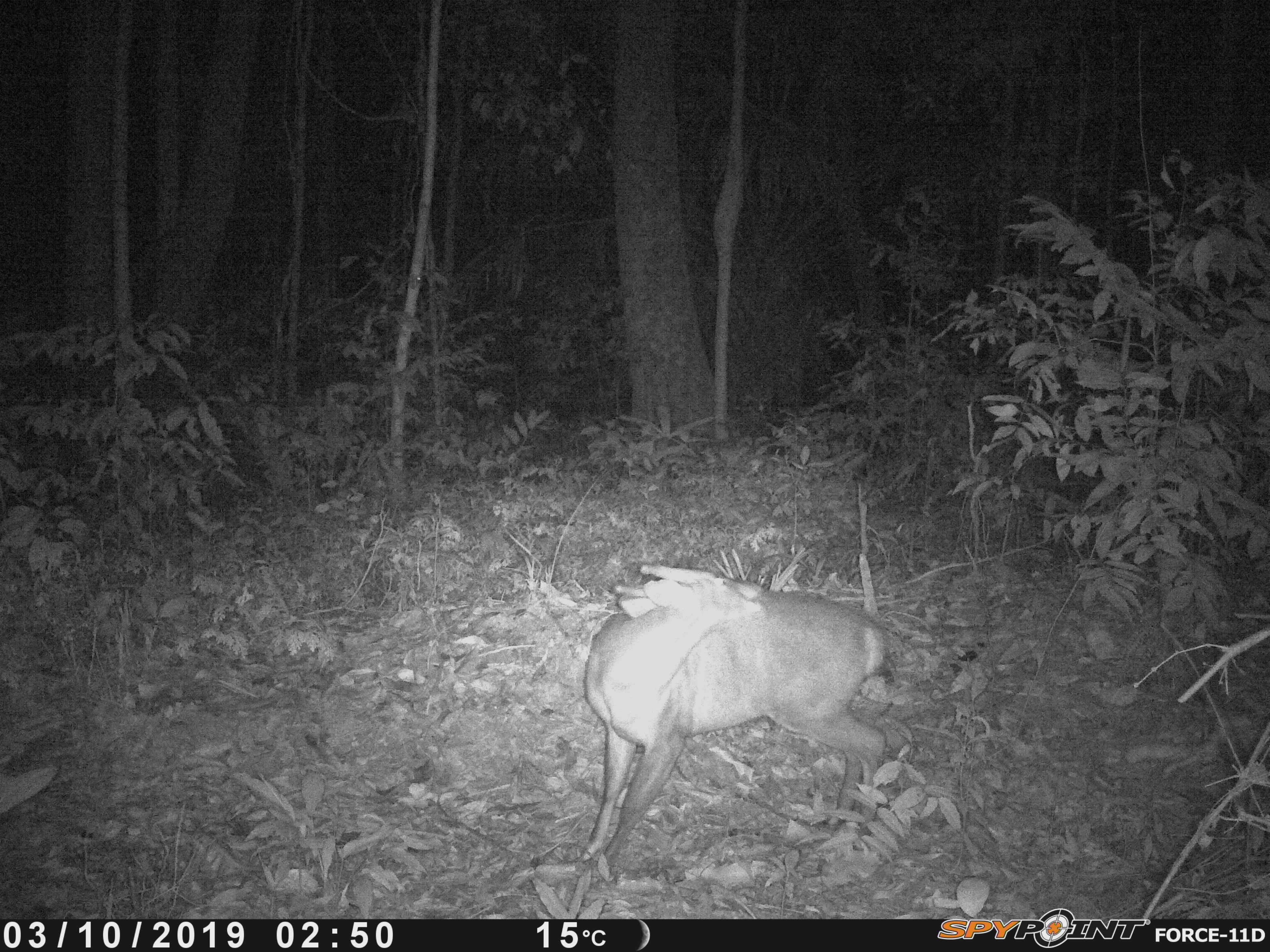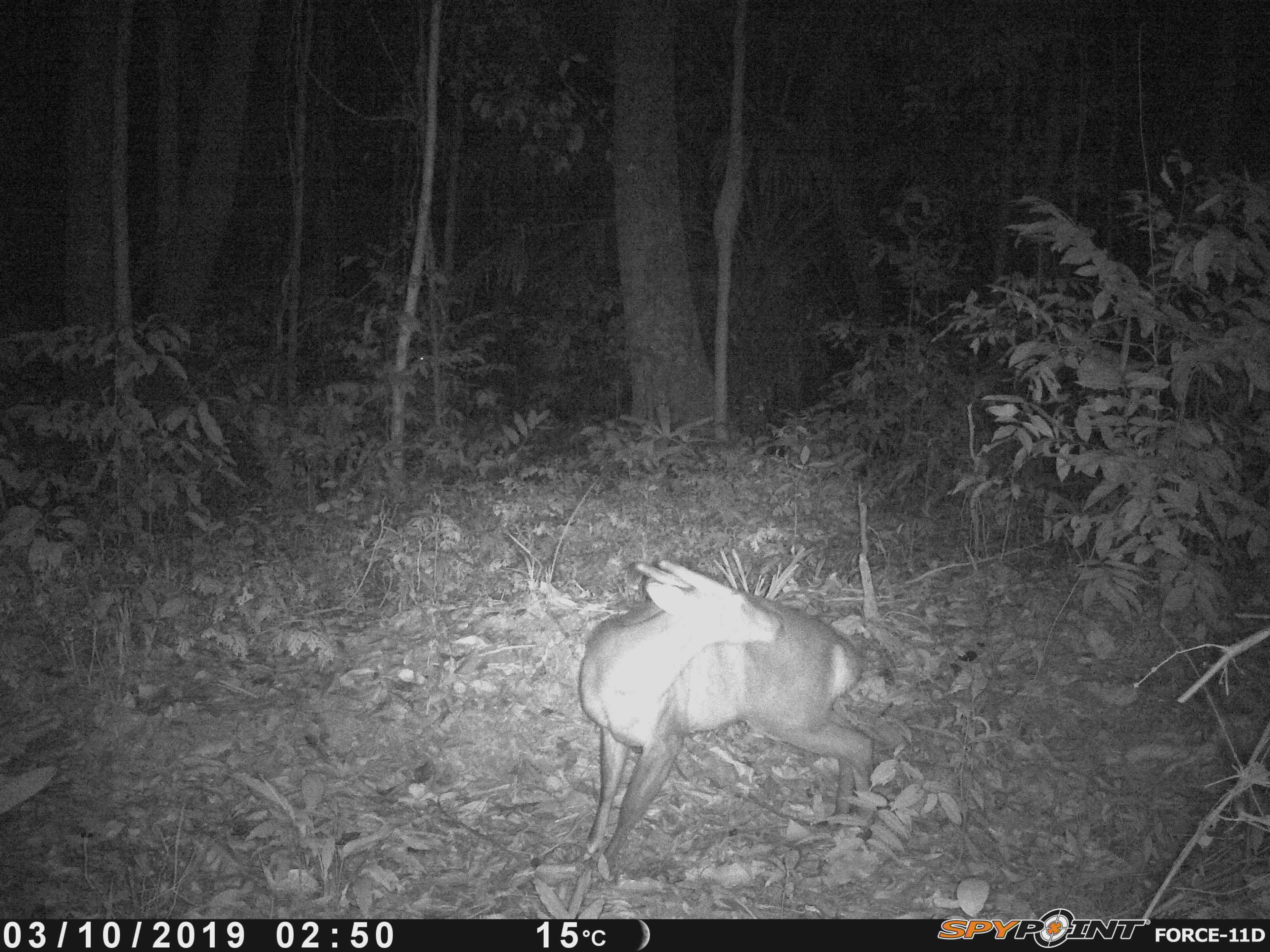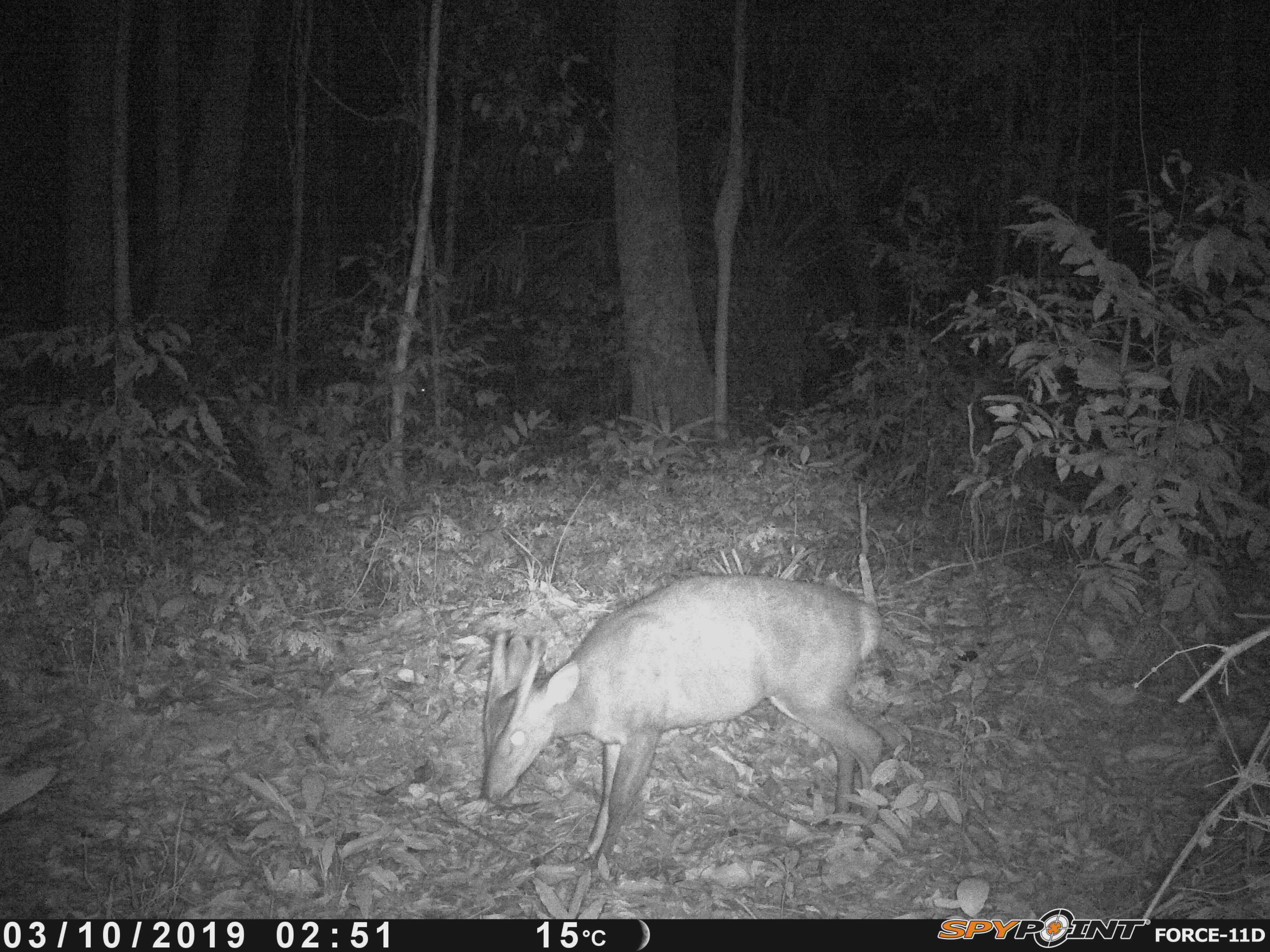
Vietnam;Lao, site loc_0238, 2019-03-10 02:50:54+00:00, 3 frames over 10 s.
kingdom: Animalia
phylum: Chordata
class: Mammalia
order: Artiodactyla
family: Cervidae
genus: Muntiacus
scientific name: Muntiacus vuquangensis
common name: large-antlered muntjac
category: large antlered muntjac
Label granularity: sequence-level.